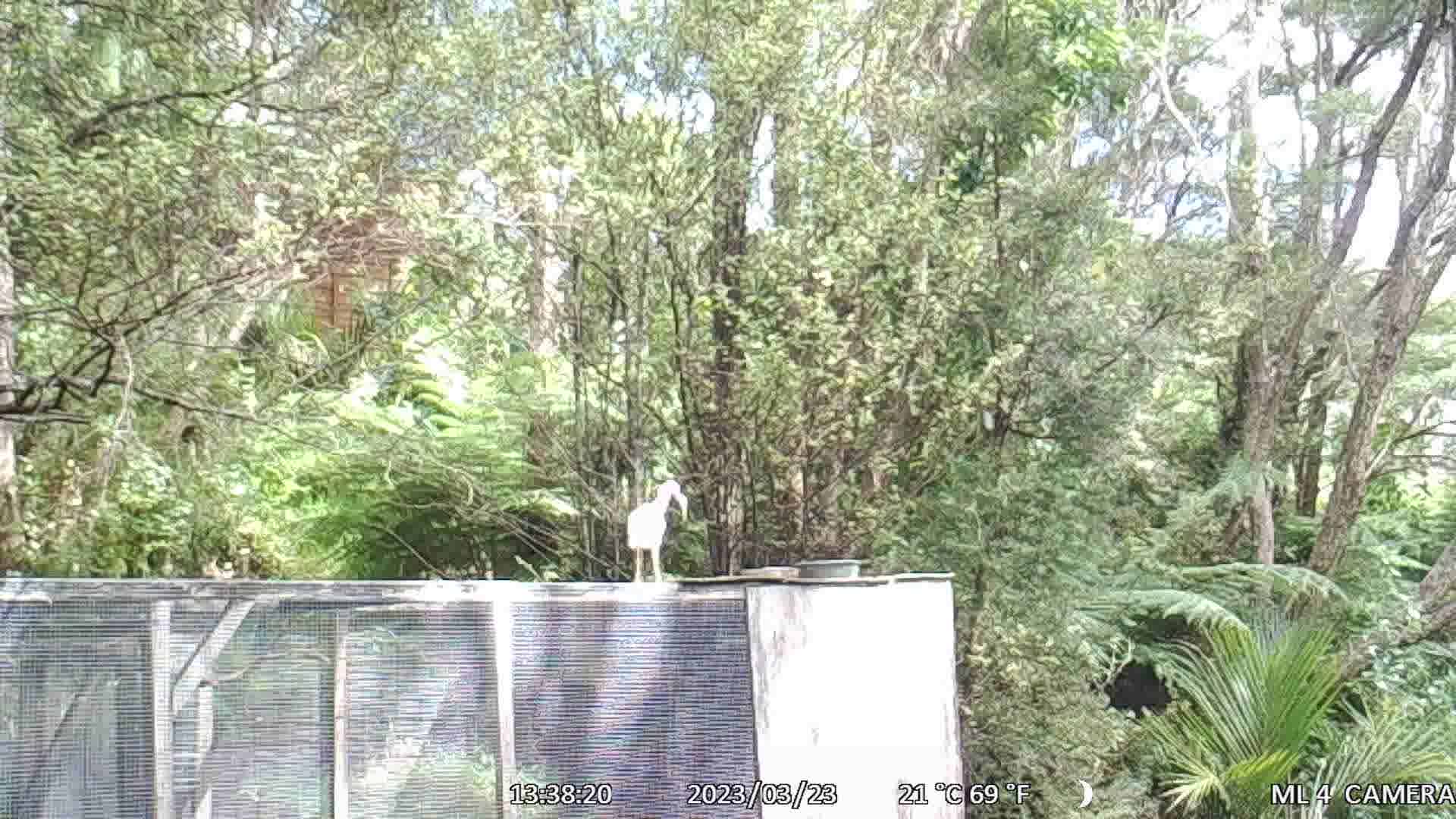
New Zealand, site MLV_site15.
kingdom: Animalia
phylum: Chordata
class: Aves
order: Pelecaniformes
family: Ardeidae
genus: Egretta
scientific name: Egretta novaehollandiae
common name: white-faced heron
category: white faced heron